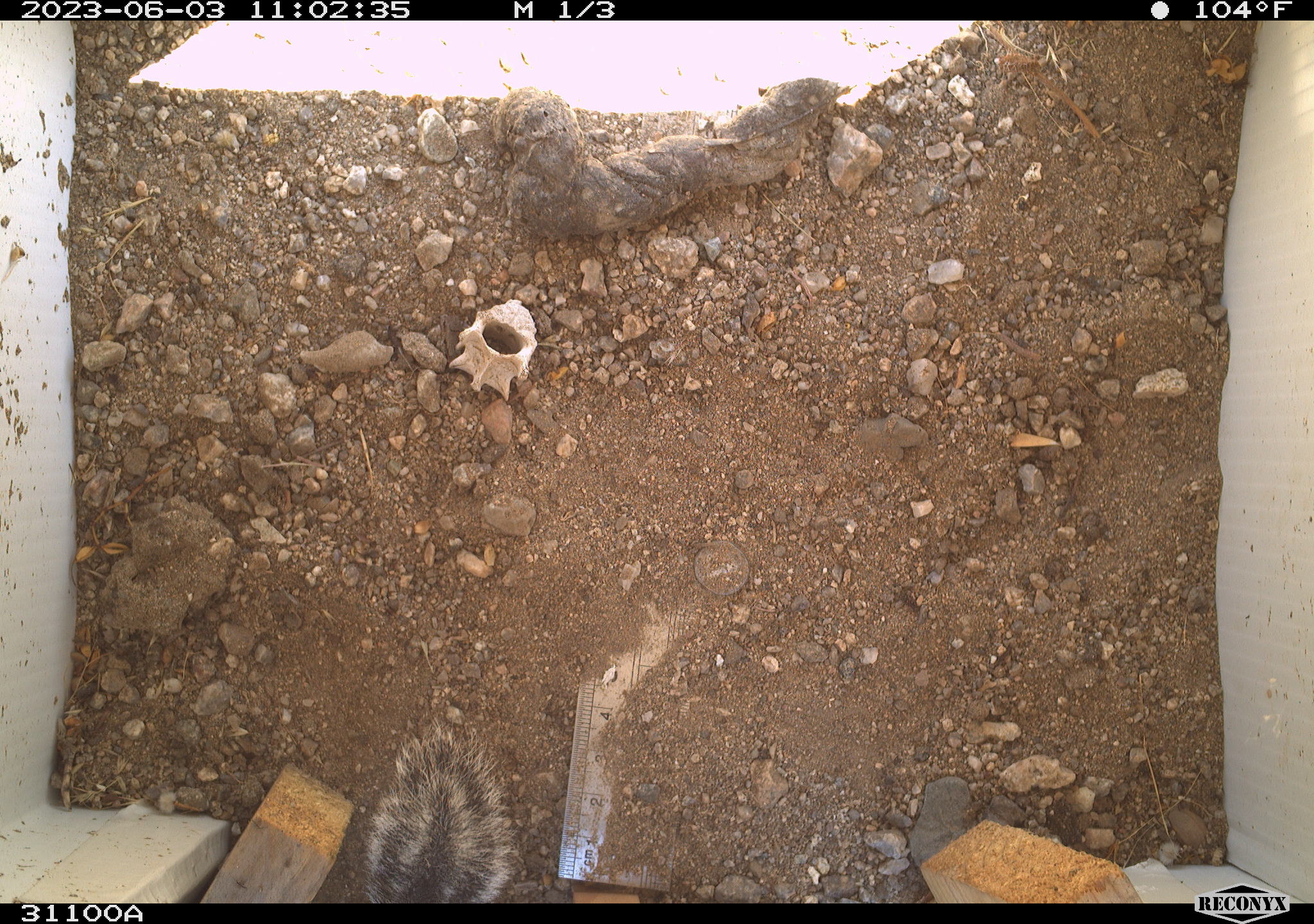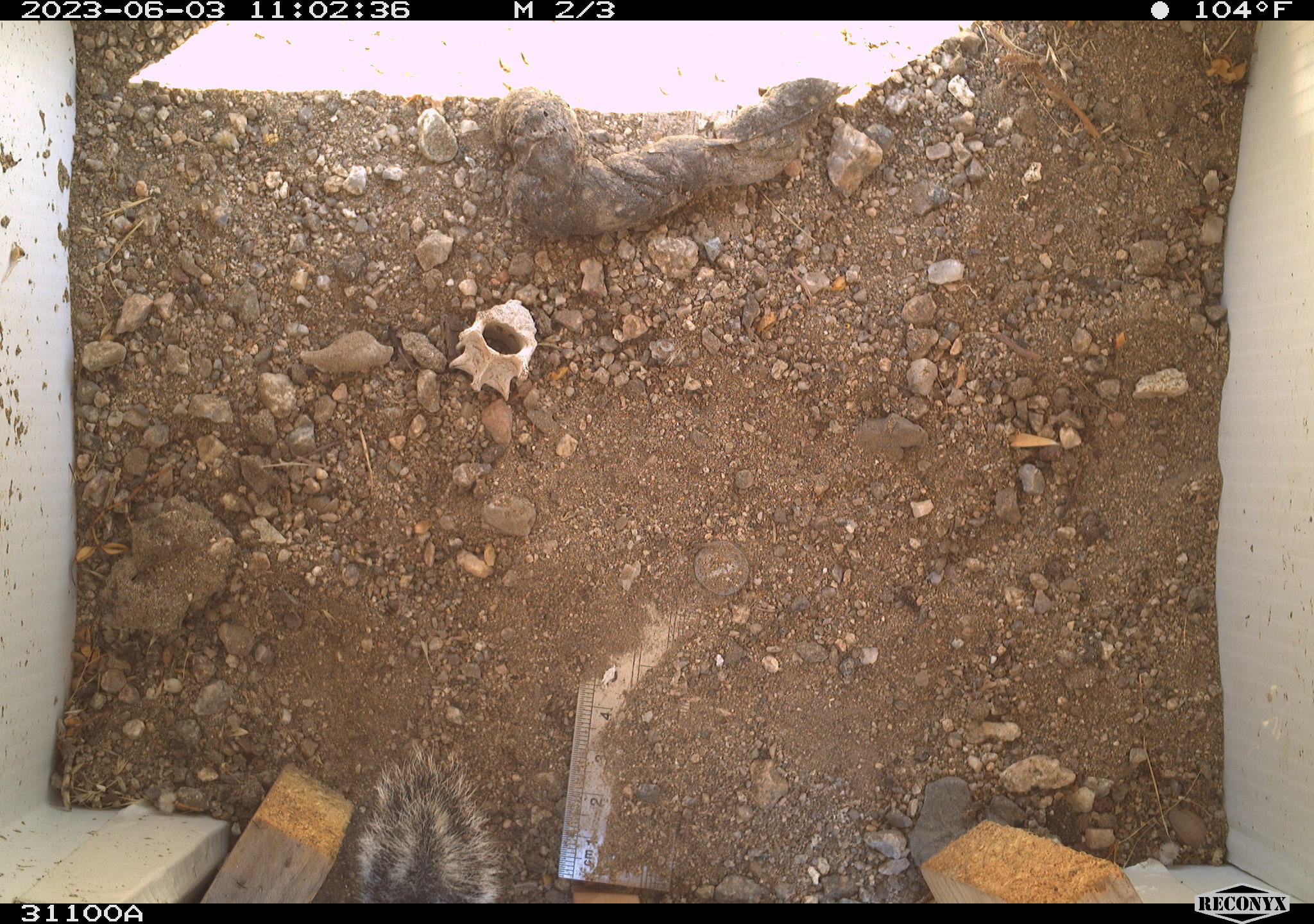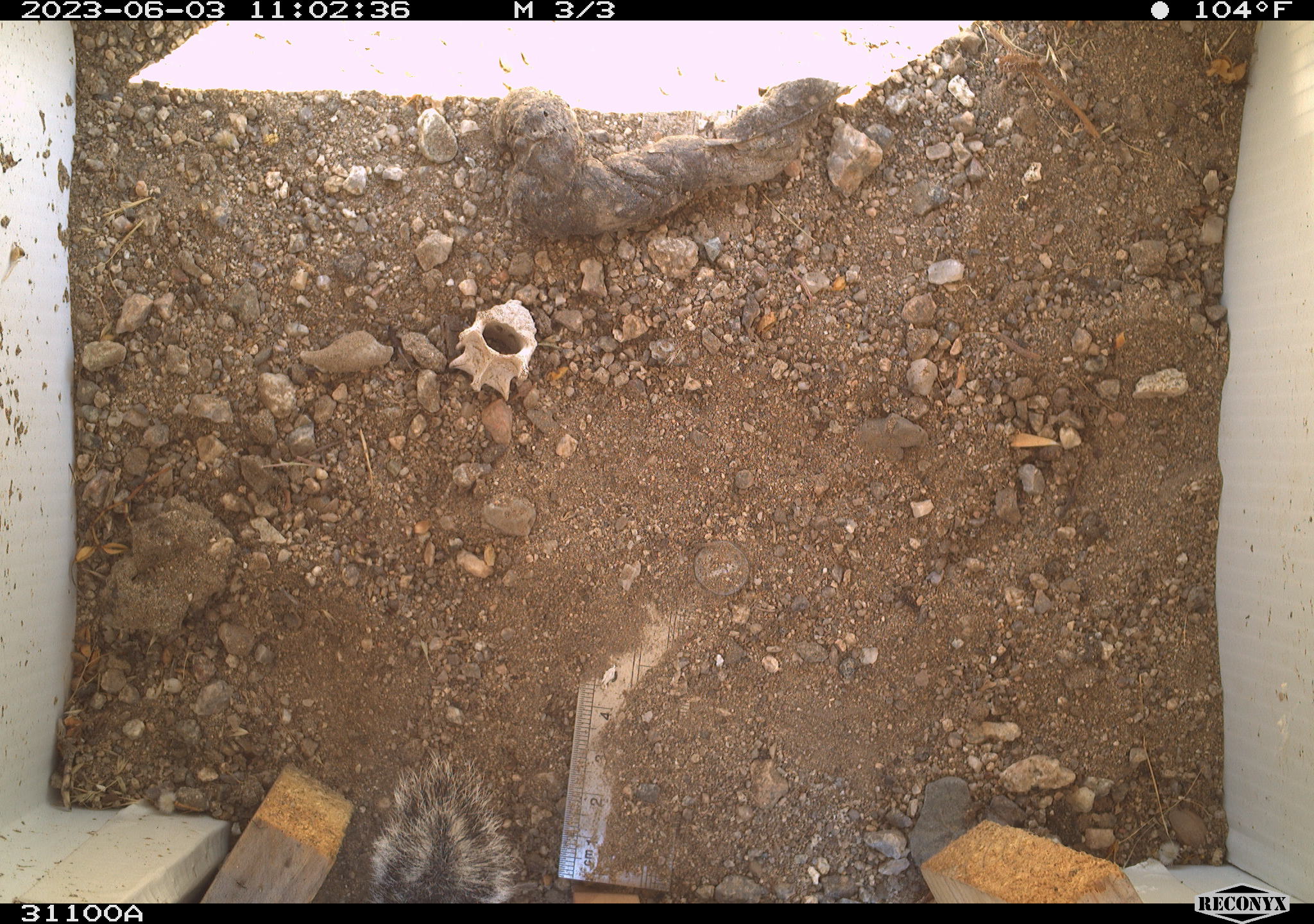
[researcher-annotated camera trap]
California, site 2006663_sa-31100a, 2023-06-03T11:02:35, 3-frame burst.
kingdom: Animalia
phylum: Chordata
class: Mammalia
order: Rodentia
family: Sciuridae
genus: Ammospermophilus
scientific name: Ammospermophilus leucurus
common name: white-tailed antelope squirrel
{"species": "white-tailed antelope squirrel (Ammospermophilus leucurus)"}